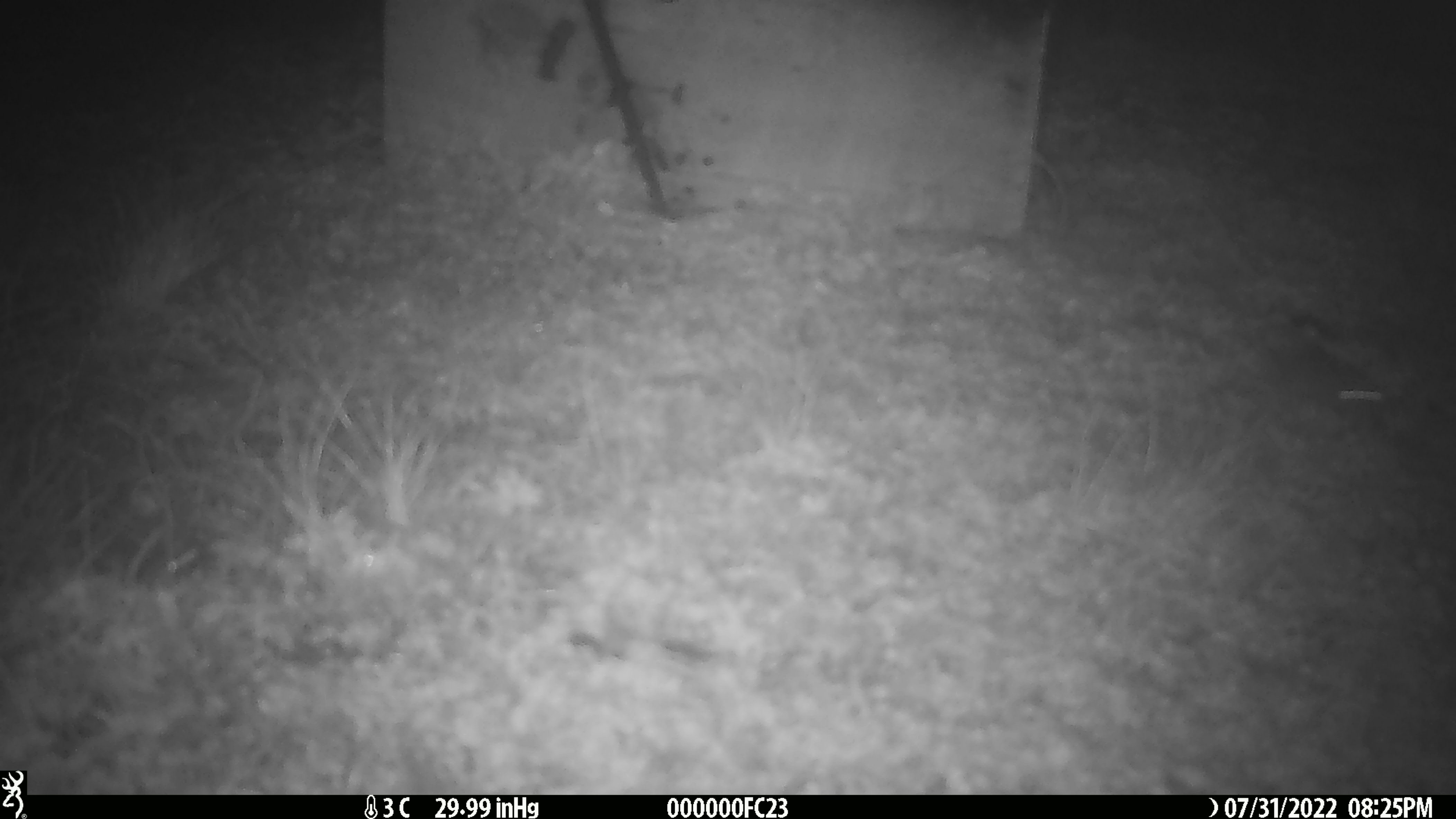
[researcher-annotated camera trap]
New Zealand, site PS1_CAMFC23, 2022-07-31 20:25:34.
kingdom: Animalia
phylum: Chordata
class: Mammalia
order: Rodentia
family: Muridae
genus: Mus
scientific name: Mus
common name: mouse